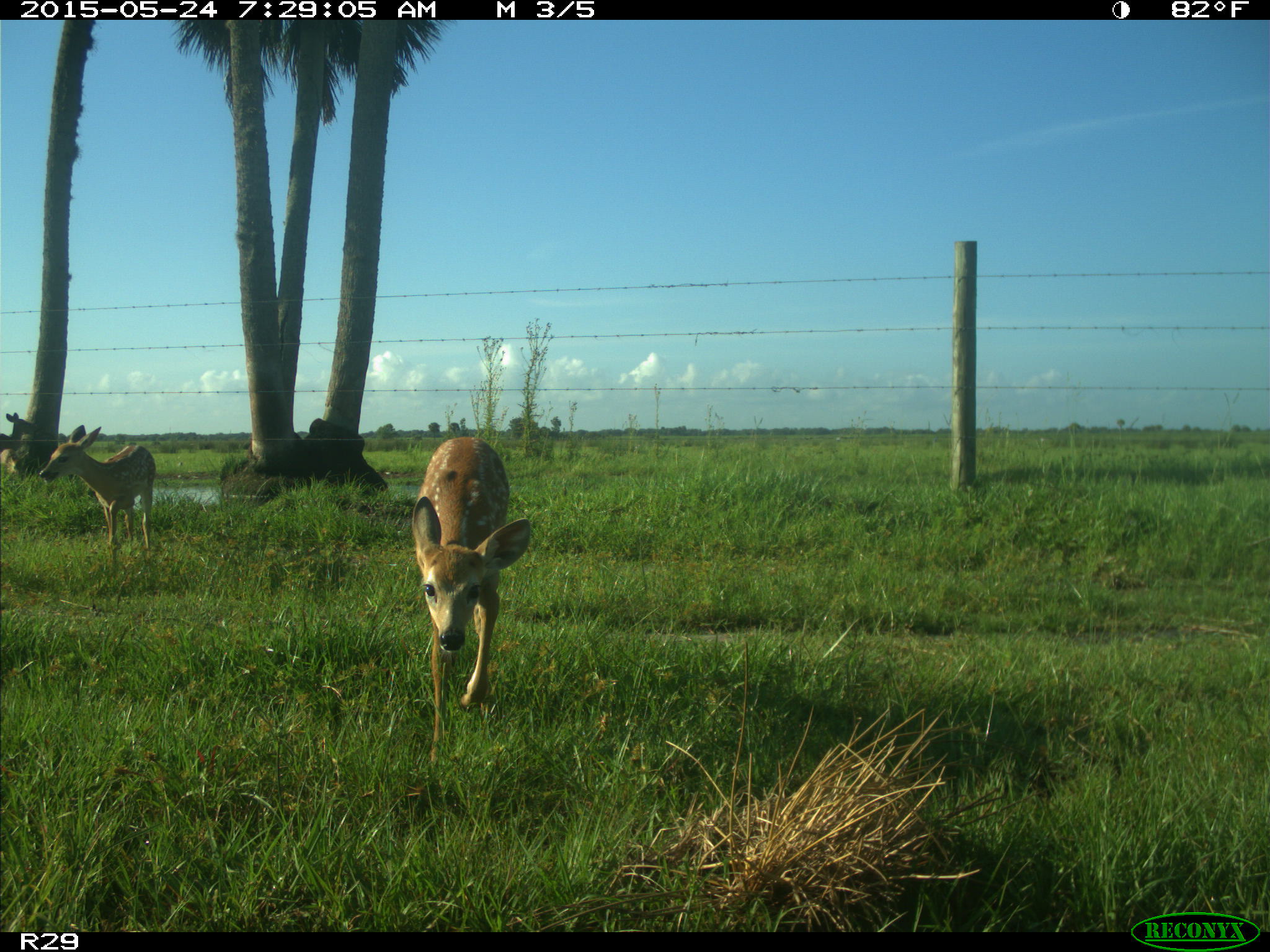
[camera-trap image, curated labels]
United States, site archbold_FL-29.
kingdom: Animalia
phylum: Chordata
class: Mammalia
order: Artiodactyla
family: Cervidae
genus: Odocoileus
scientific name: Odocoileus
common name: deer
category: unidentified deer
Unidentified deer (deer) (Odocoileus).